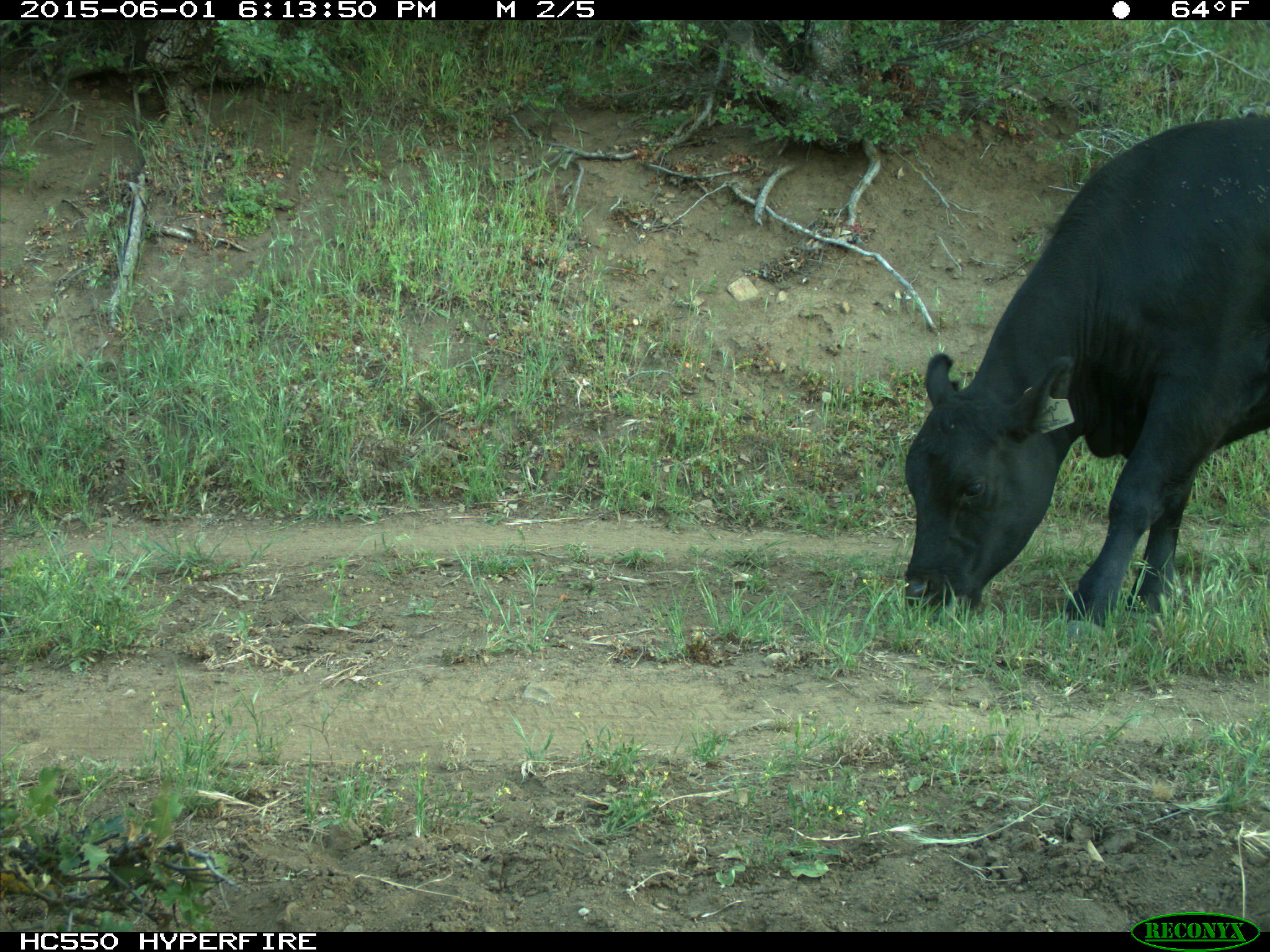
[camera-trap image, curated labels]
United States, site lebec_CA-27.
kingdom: Animalia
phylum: Chordata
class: Mammalia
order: Artiodactyla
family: Bovidae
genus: Bos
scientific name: Bos taurus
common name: domestic cow